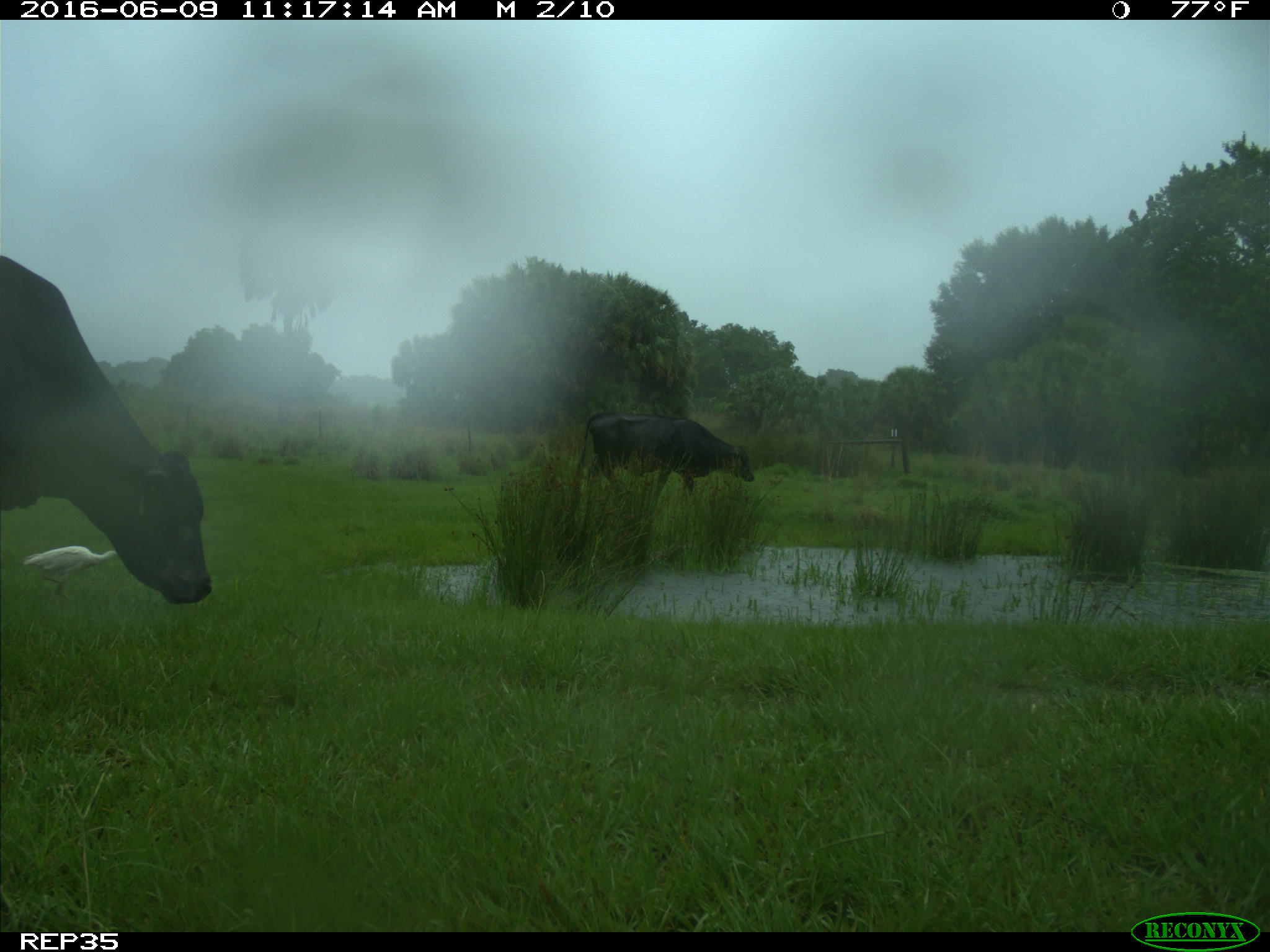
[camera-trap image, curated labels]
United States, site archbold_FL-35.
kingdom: Animalia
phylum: Chordata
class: Mammalia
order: Artiodactyla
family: Bovidae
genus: Bos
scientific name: Bos taurus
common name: domestic cow